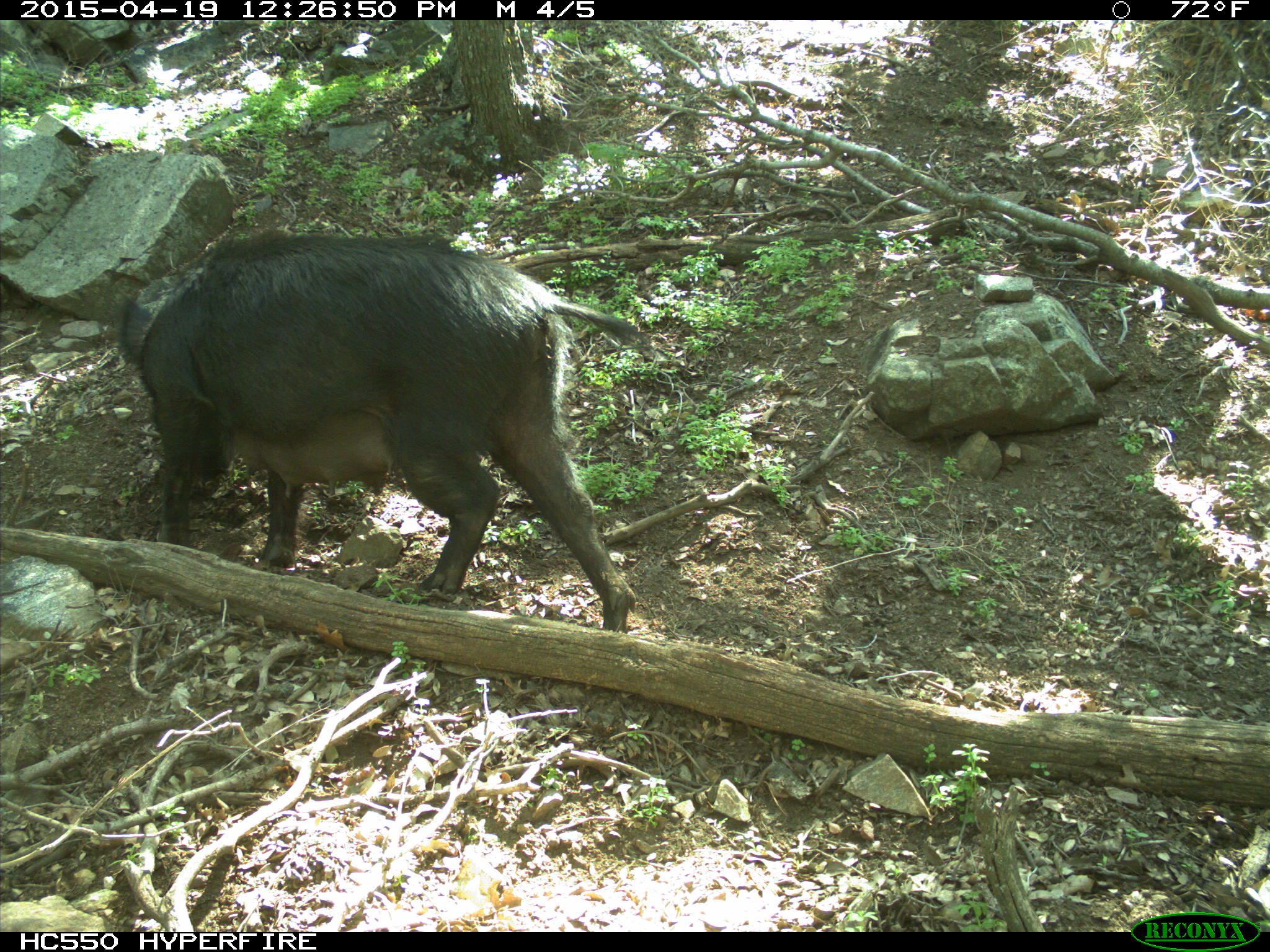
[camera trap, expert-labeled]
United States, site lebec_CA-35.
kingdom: Animalia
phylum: Chordata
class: Mammalia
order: Artiodactyla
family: Suidae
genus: Sus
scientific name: Sus scrofa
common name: wild boar